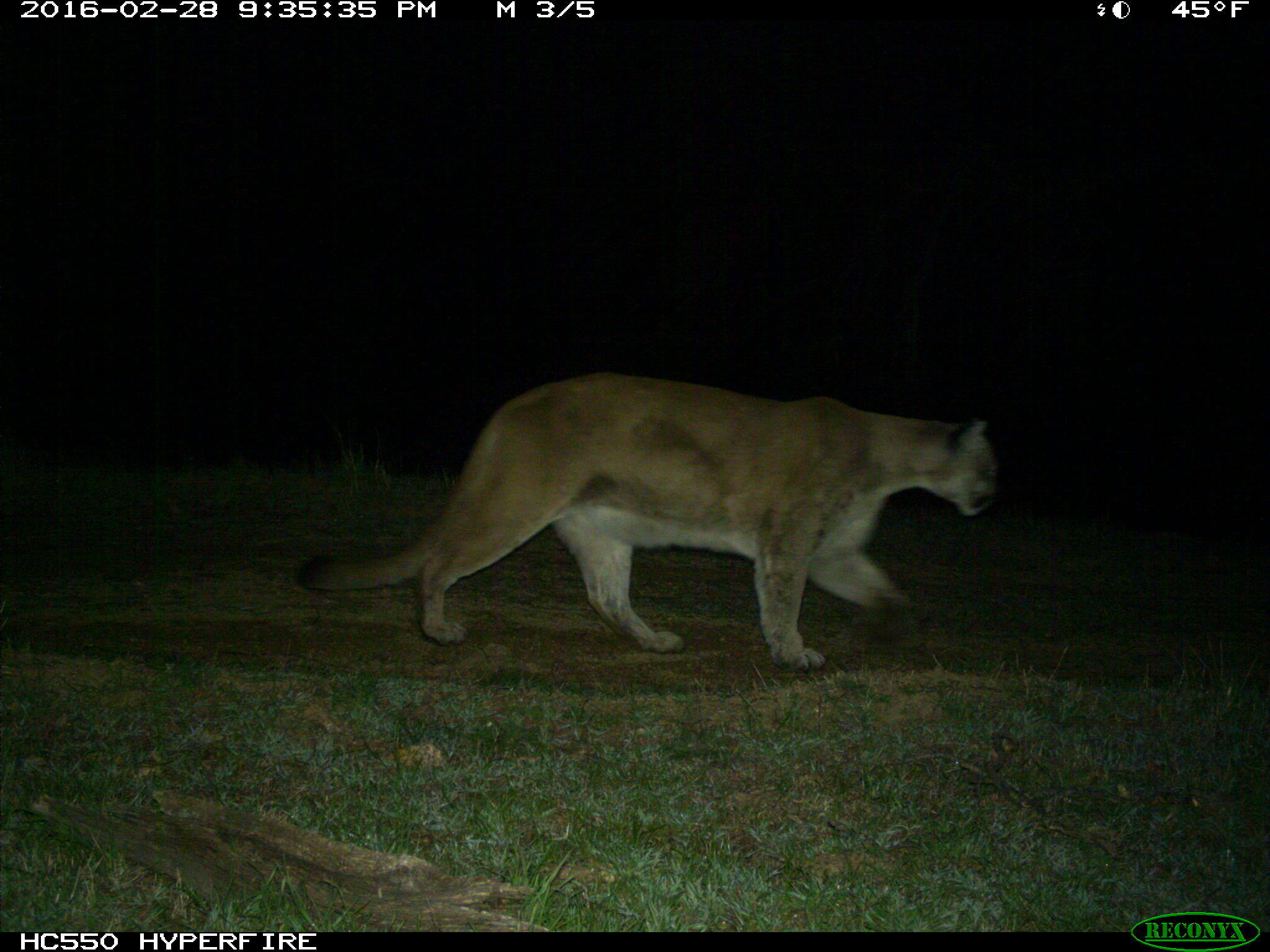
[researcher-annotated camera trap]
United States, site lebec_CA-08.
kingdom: Animalia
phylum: Chordata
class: Mammalia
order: Carnivora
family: Felidae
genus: Puma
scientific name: Puma concolor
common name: mountain lion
Puma concolor (mountain lion).